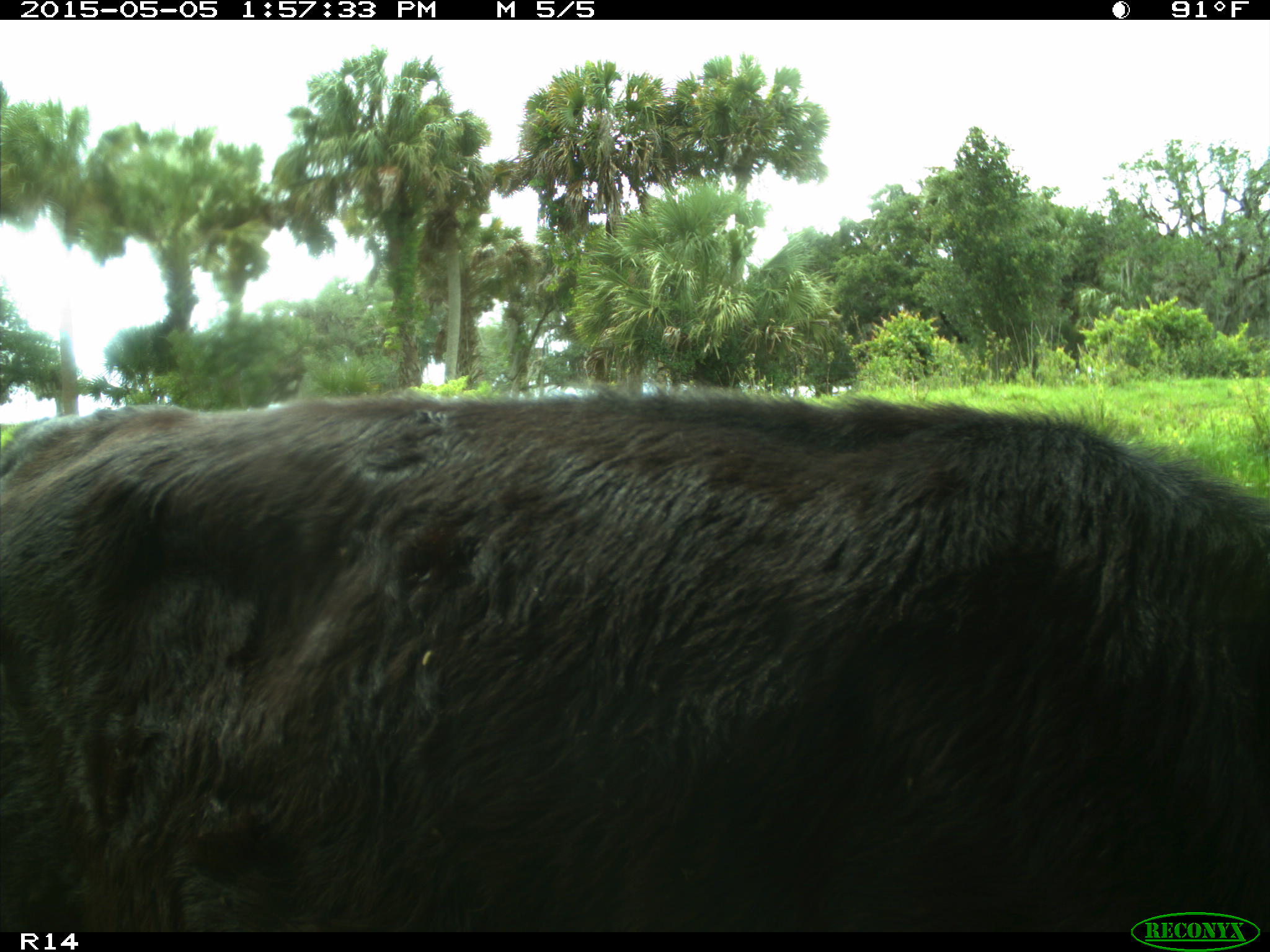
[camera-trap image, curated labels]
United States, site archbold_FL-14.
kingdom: Animalia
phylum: Chordata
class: Mammalia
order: Artiodactyla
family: Bovidae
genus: Bos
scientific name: Bos taurus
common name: domestic cow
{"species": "Bos taurus (domestic cow)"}